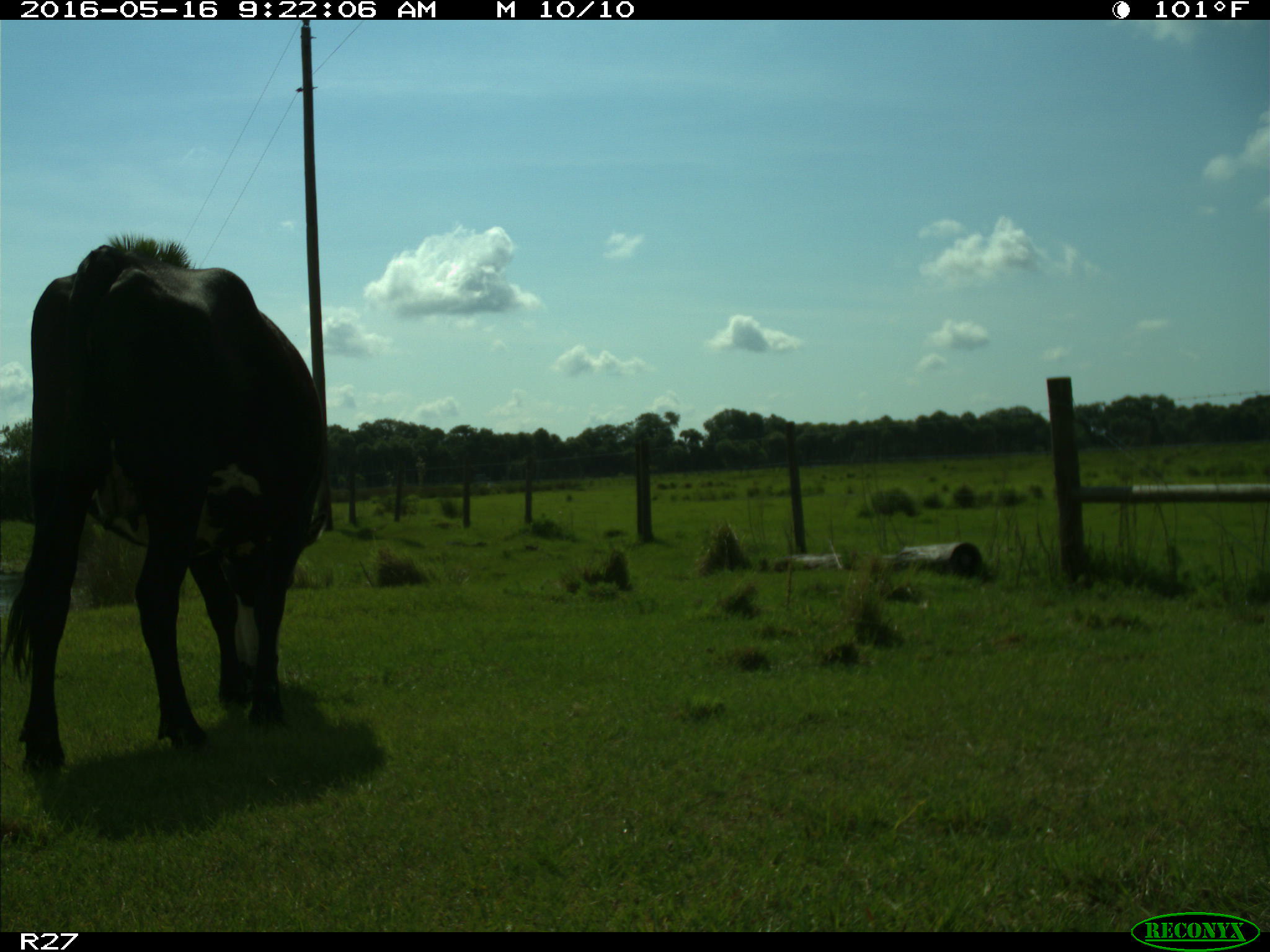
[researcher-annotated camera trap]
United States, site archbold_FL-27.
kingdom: Animalia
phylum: Chordata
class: Mammalia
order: Artiodactyla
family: Bovidae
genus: Bos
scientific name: Bos taurus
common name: domestic cow